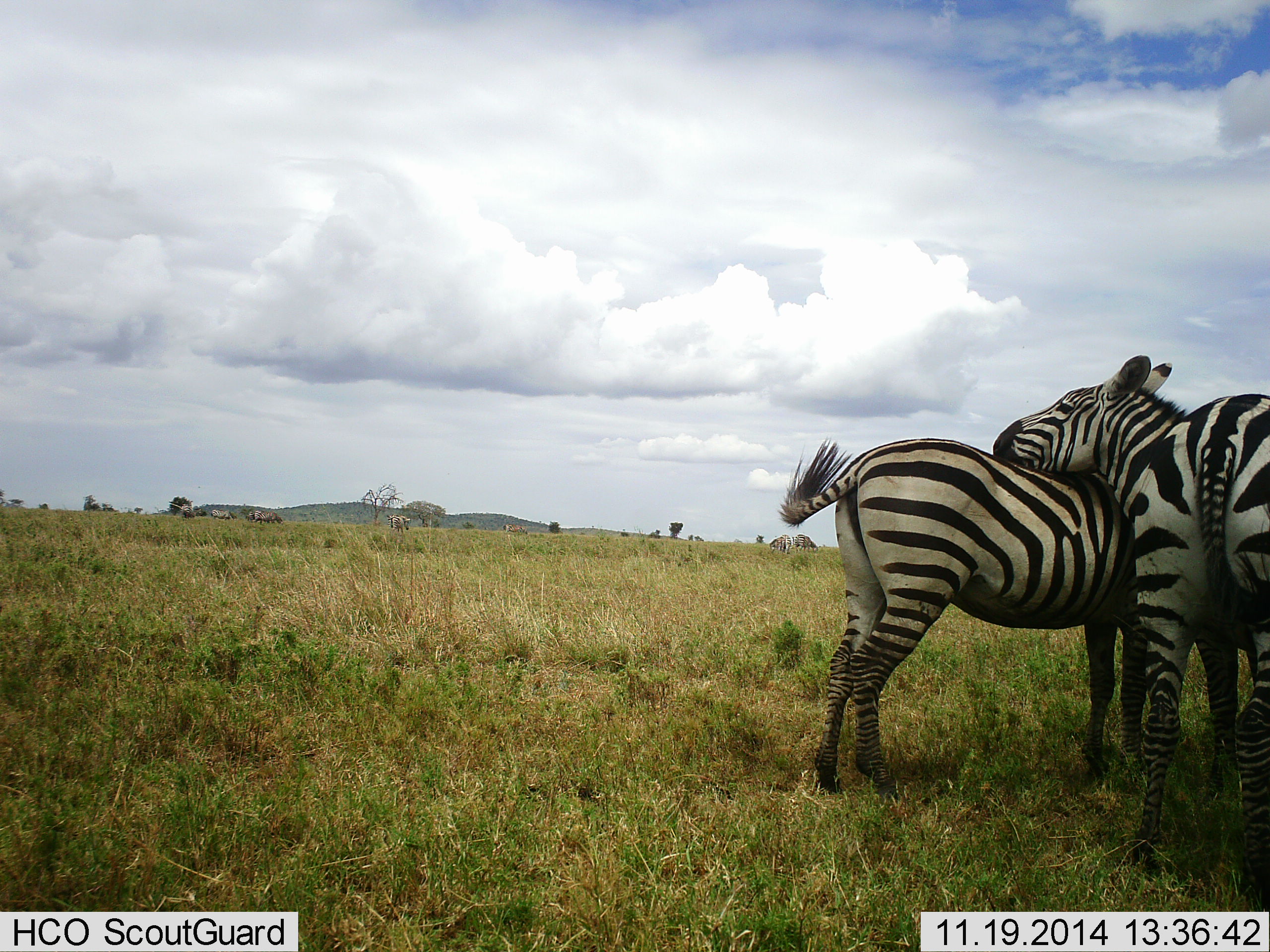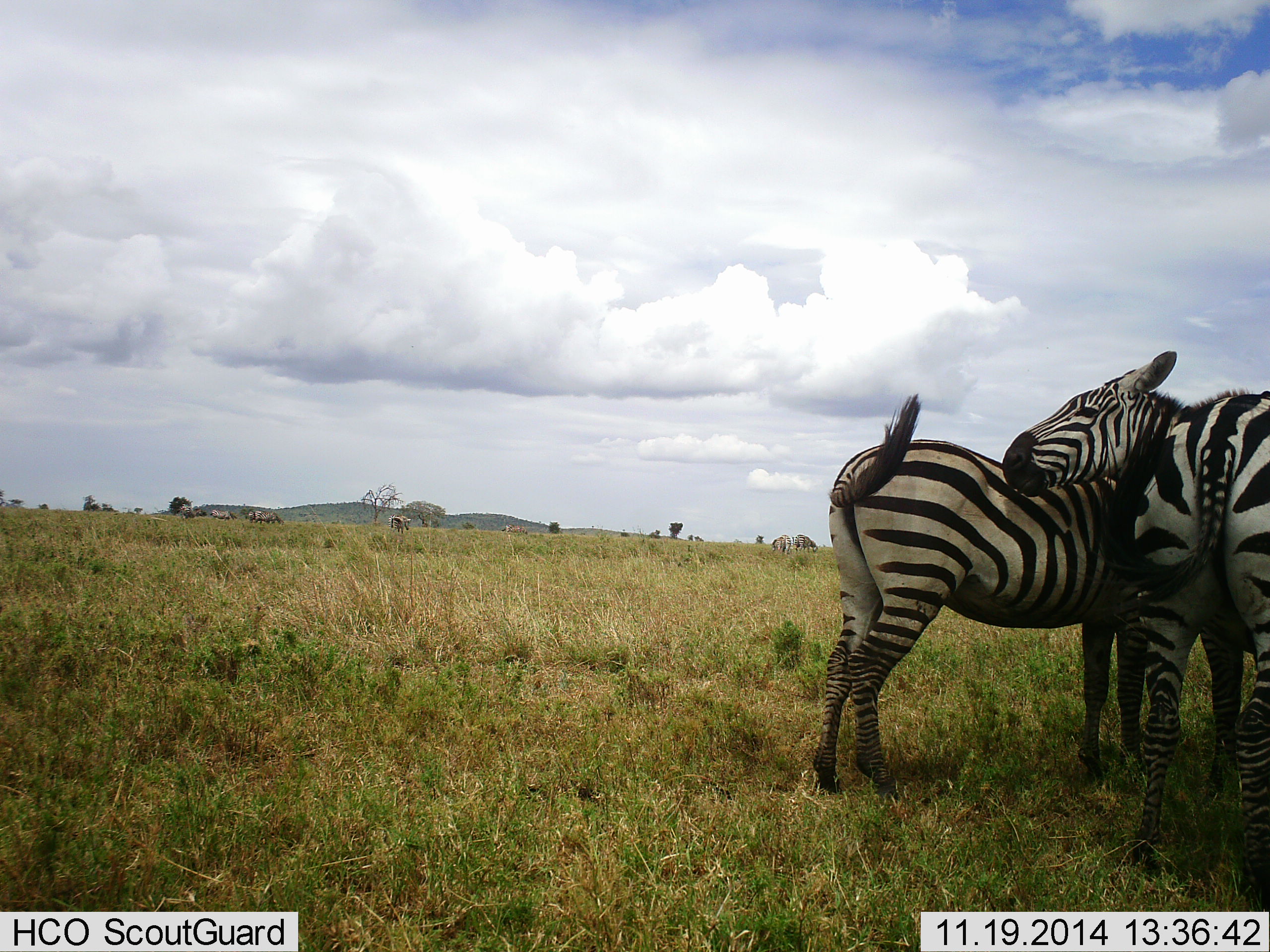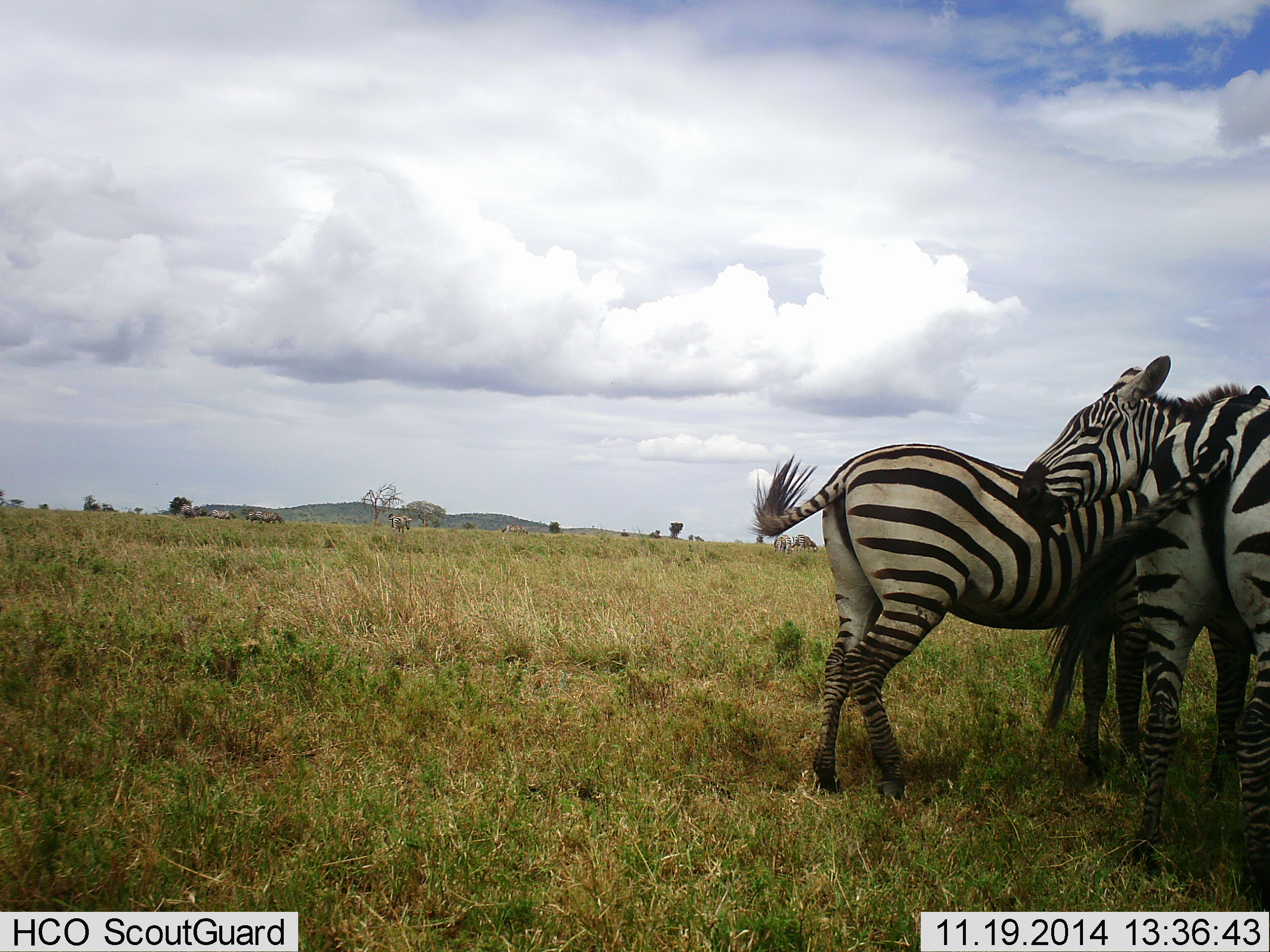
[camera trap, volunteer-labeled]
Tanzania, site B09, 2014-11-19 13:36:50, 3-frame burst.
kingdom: Animalia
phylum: Chordata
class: Mammalia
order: Perissodactyla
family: Equidae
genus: Equus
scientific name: Equus quagga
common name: plains zebra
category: zebra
Zebra (plains zebra) (Equus quagga), count 2. Behavior (volunteer vote fractions): standing 54%, resting 0%, moving 0%, interacting 77%. Young present (vote fraction): 0%. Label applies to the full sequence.